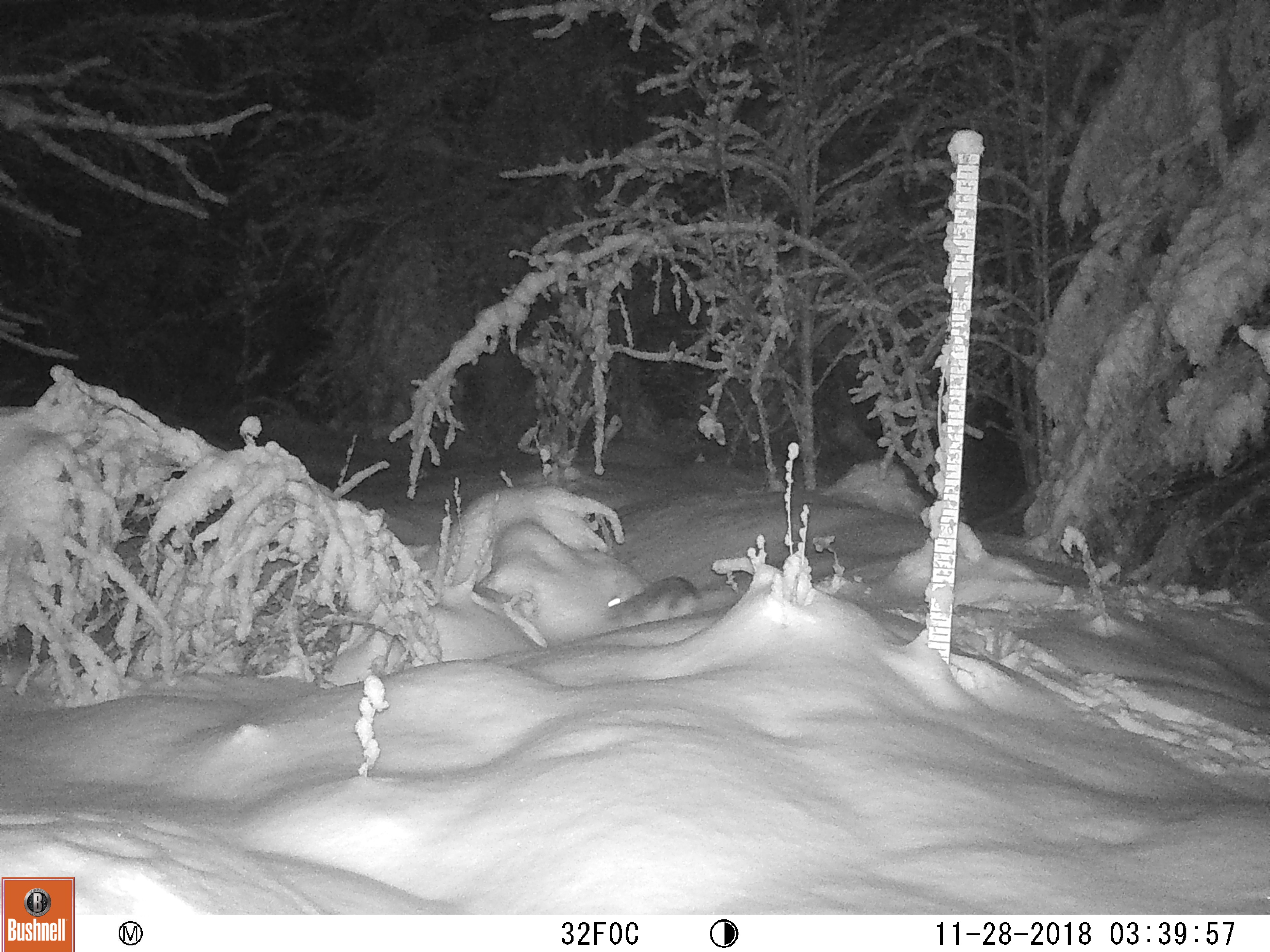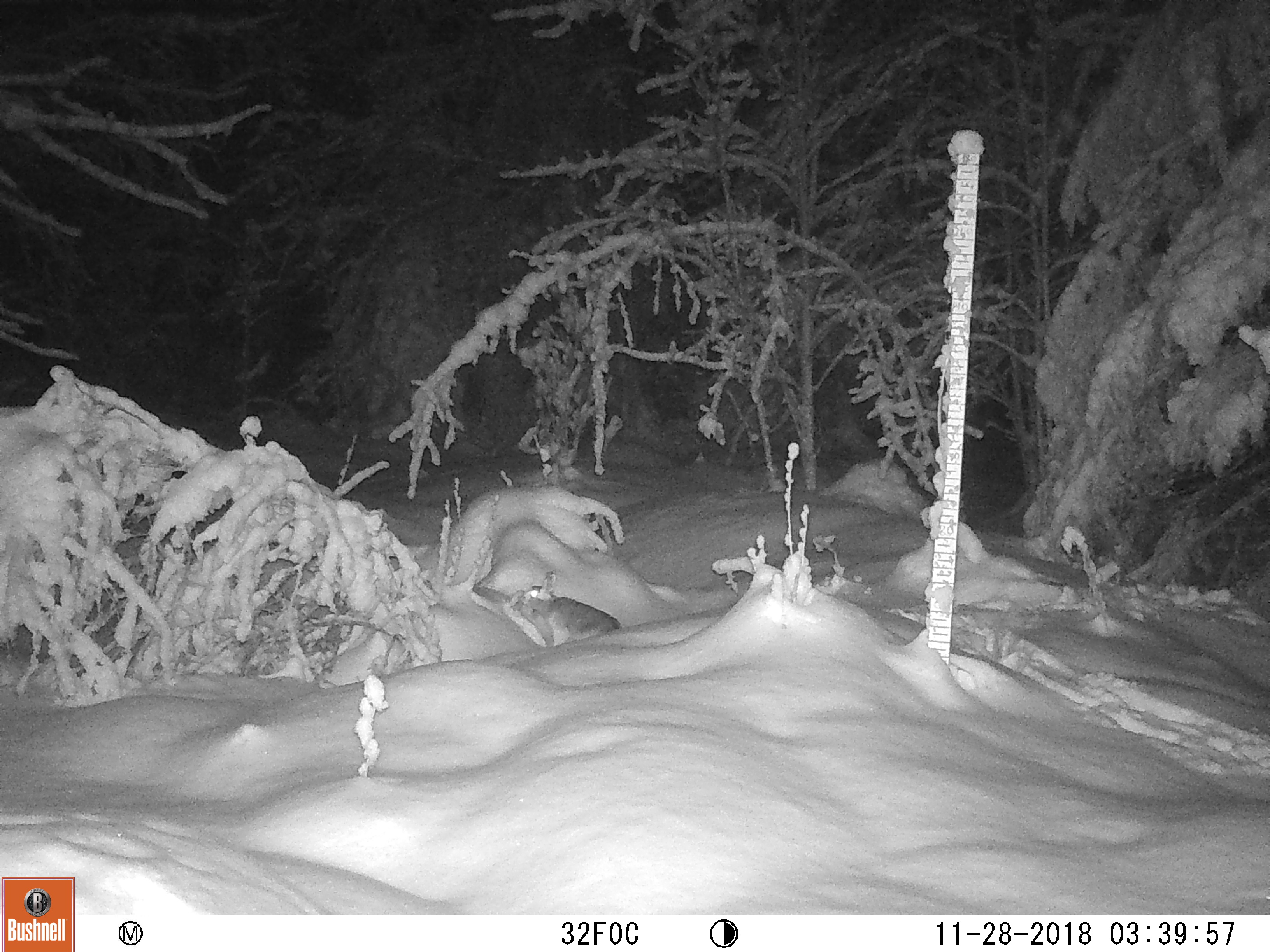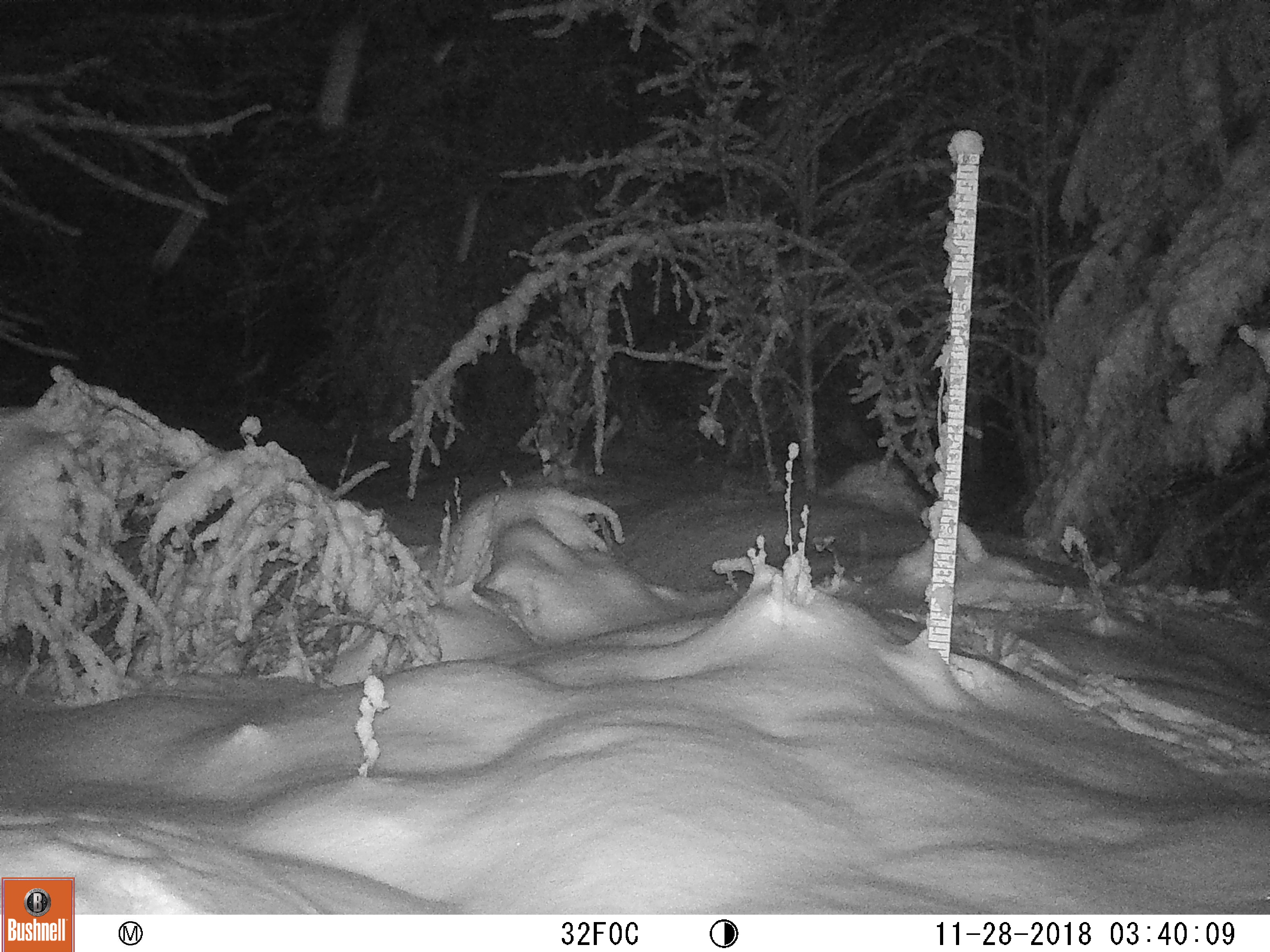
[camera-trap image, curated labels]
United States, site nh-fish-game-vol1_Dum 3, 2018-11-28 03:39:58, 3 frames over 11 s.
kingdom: Animalia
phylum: Chordata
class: Mammalia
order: Lagomorpha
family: Leporidae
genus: Lepus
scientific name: Lepus americanus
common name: snowshoe hare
Snowshoe hare (Lepus americanus).